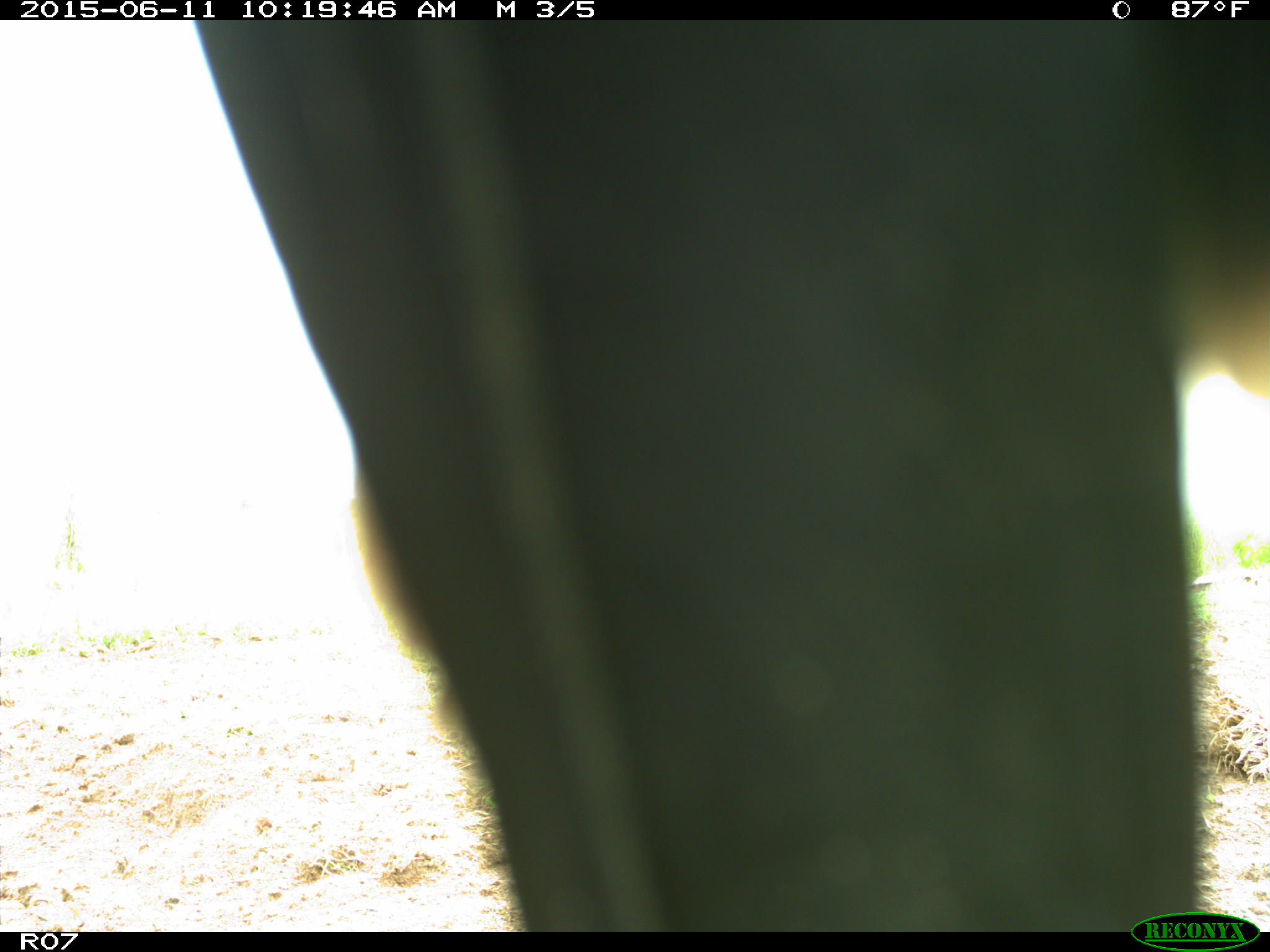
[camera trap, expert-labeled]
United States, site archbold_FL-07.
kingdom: Animalia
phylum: Chordata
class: Mammalia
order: Artiodactyla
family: Bovidae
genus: Bos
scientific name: Bos taurus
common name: domestic cow